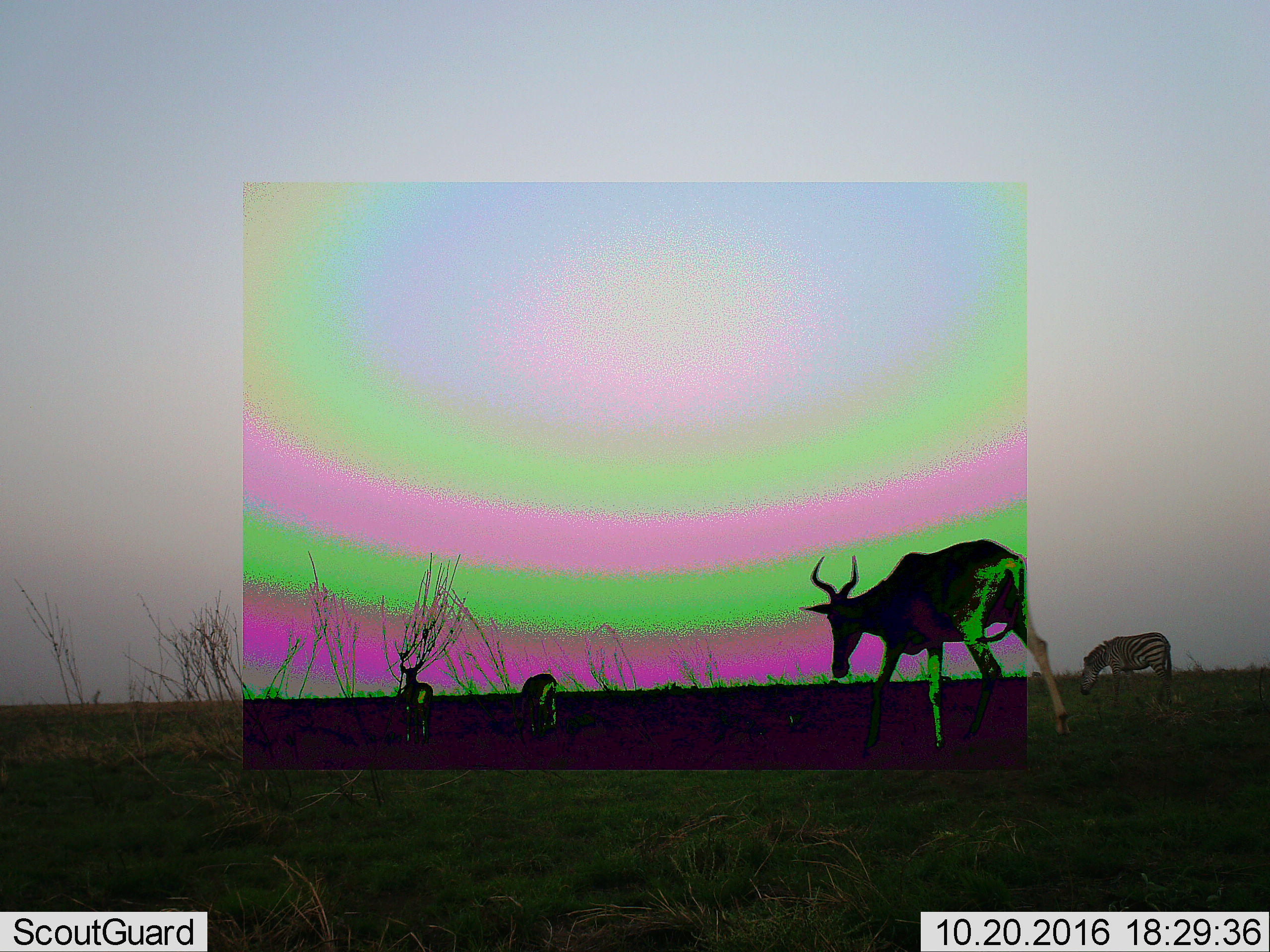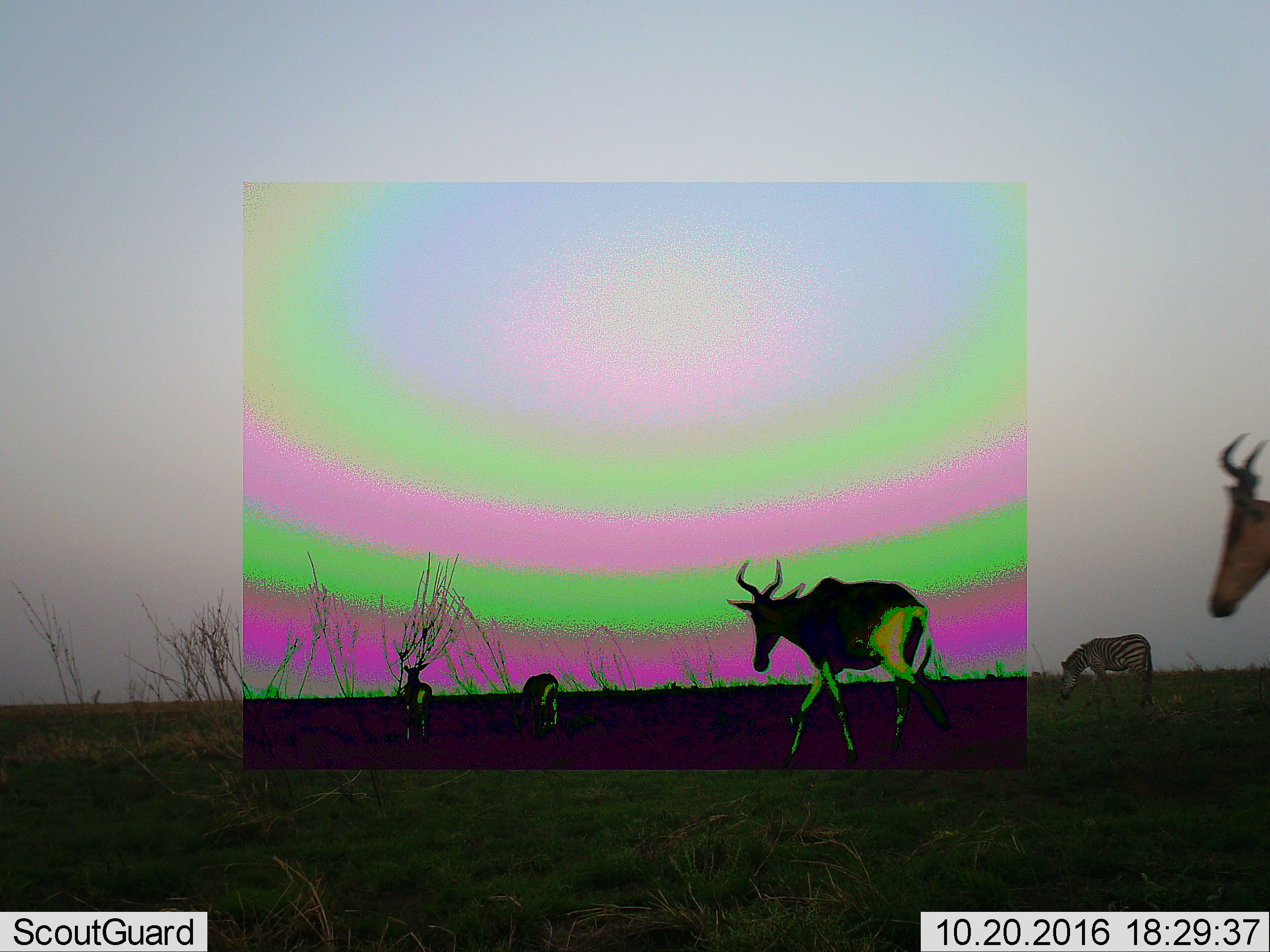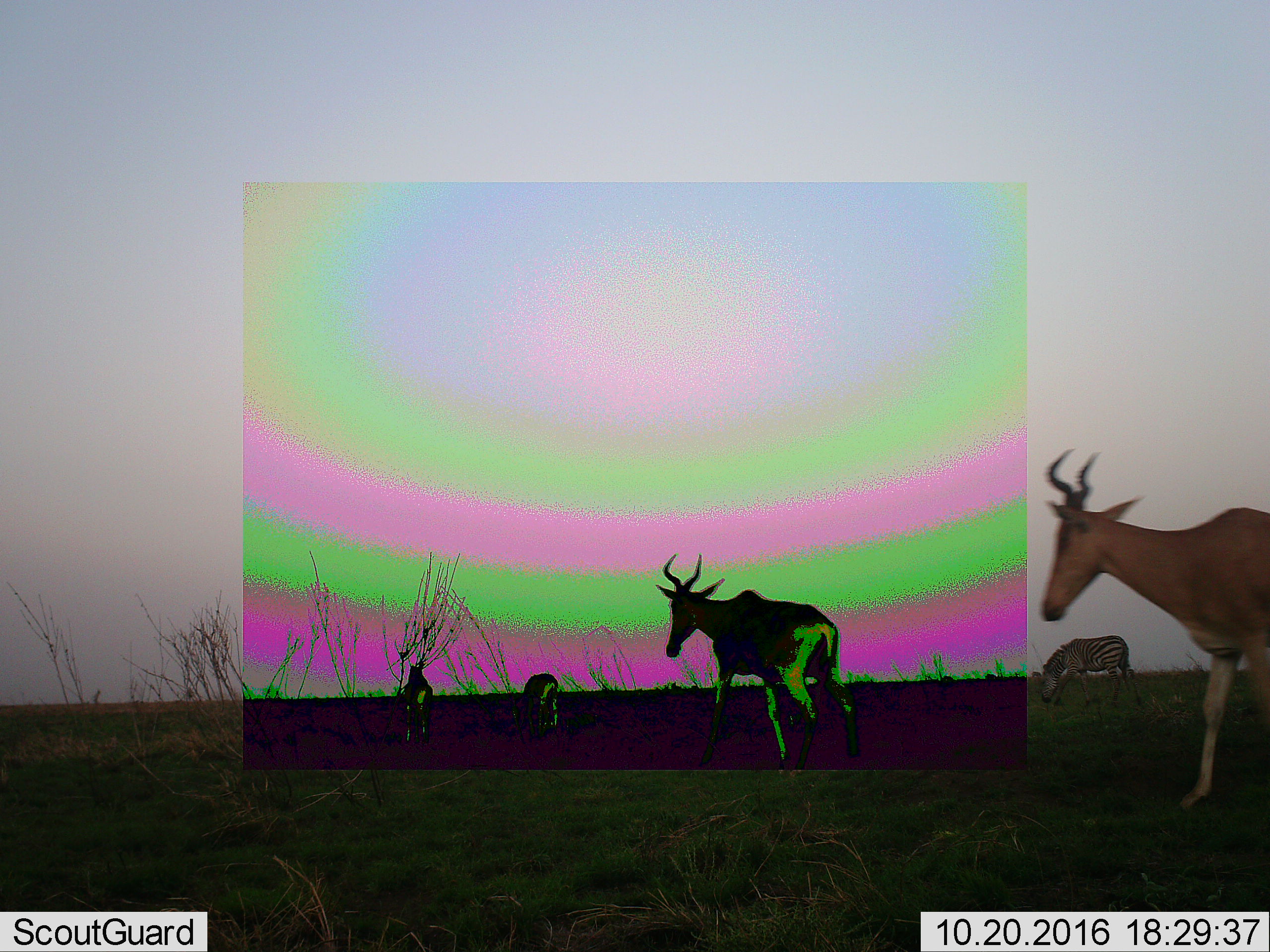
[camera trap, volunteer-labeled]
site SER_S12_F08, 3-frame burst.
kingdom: Animalia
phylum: Chordata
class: Mammalia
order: Artiodactyla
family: Bovidae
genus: Alcelaphus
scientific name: Alcelaphus buselaphus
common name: hartebeest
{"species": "hartebeest (Alcelaphus buselaphus)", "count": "4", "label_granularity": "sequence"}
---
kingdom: Animalia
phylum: Chordata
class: Mammalia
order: Perissodactyla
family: Equidae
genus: Equus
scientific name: Equus quagga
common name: plains zebra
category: zebraplains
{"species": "zebraplains (plains zebra) (Equus quagga)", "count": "1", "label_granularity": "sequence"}